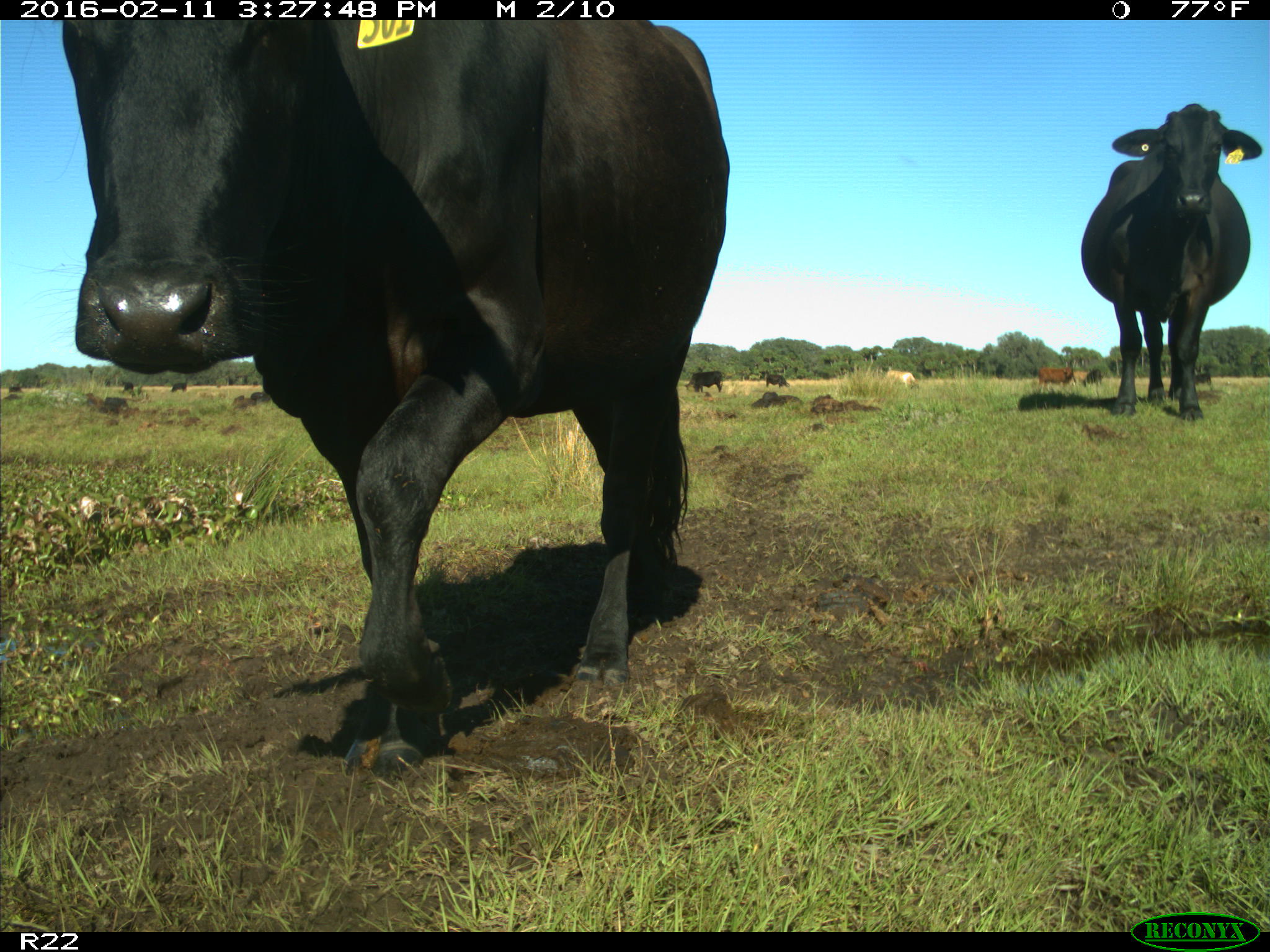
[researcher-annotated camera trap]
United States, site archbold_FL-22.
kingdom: Animalia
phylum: Chordata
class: Mammalia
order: Artiodactyla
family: Bovidae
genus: Bos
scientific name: Bos taurus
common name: domestic cow